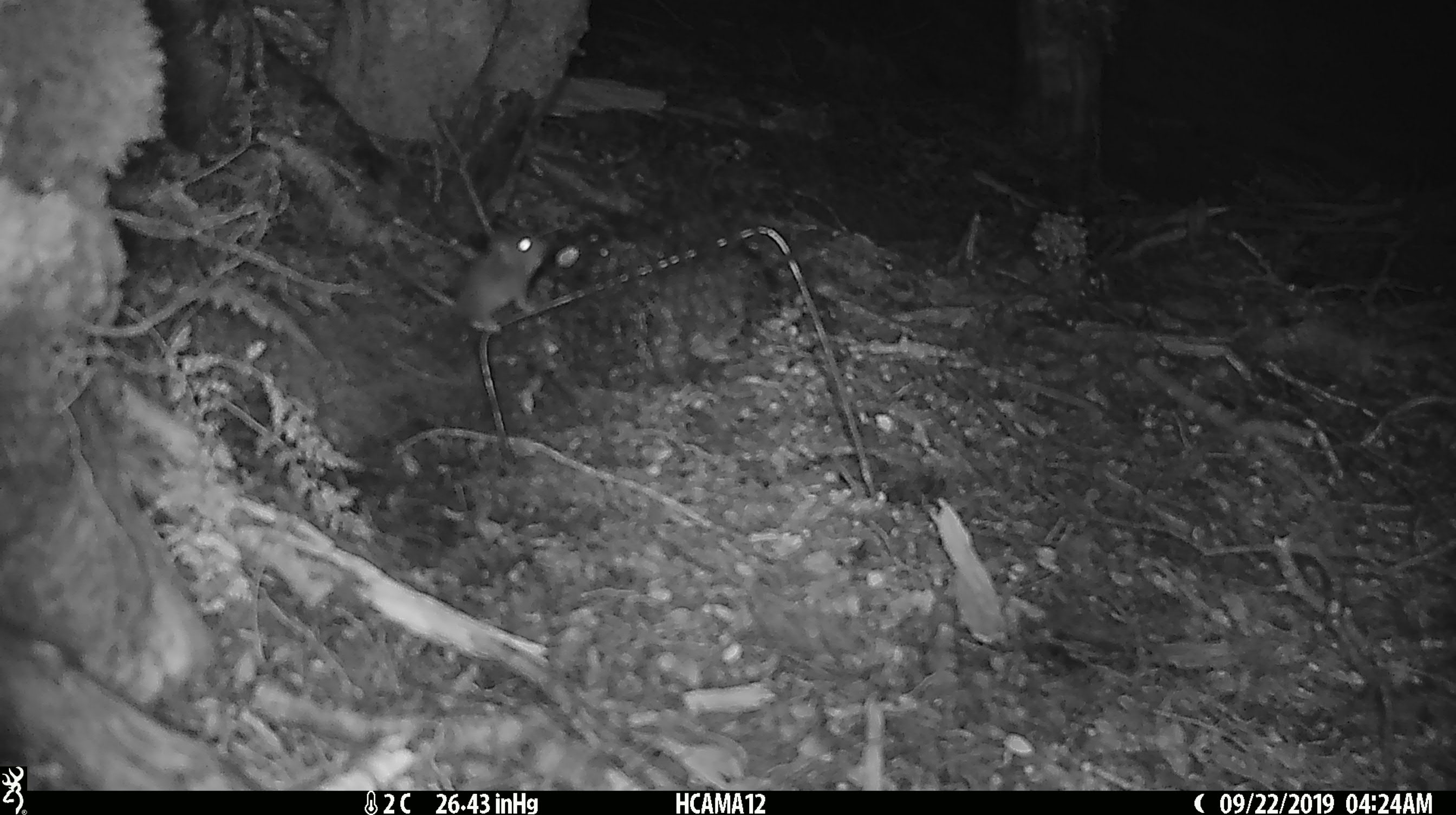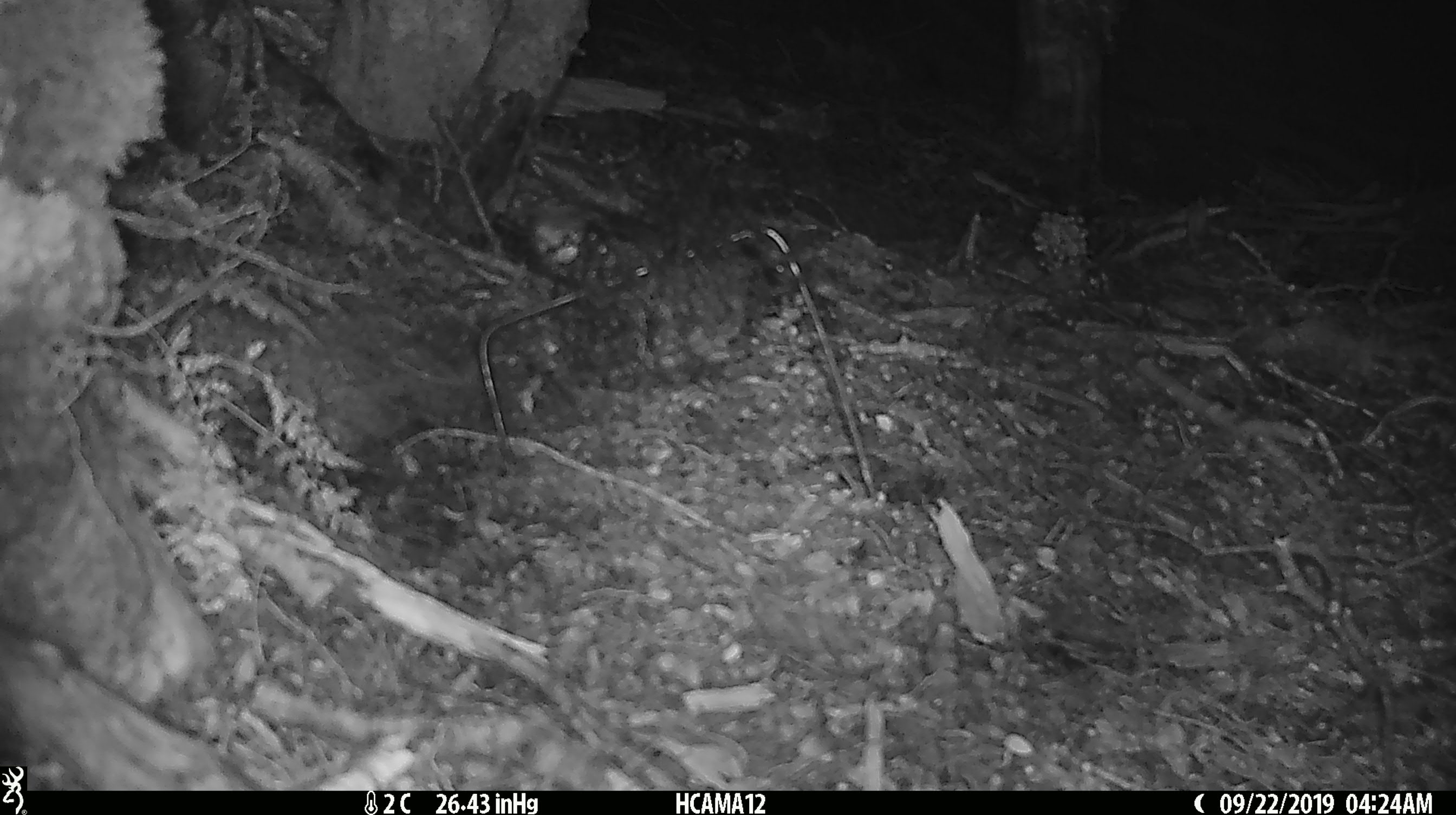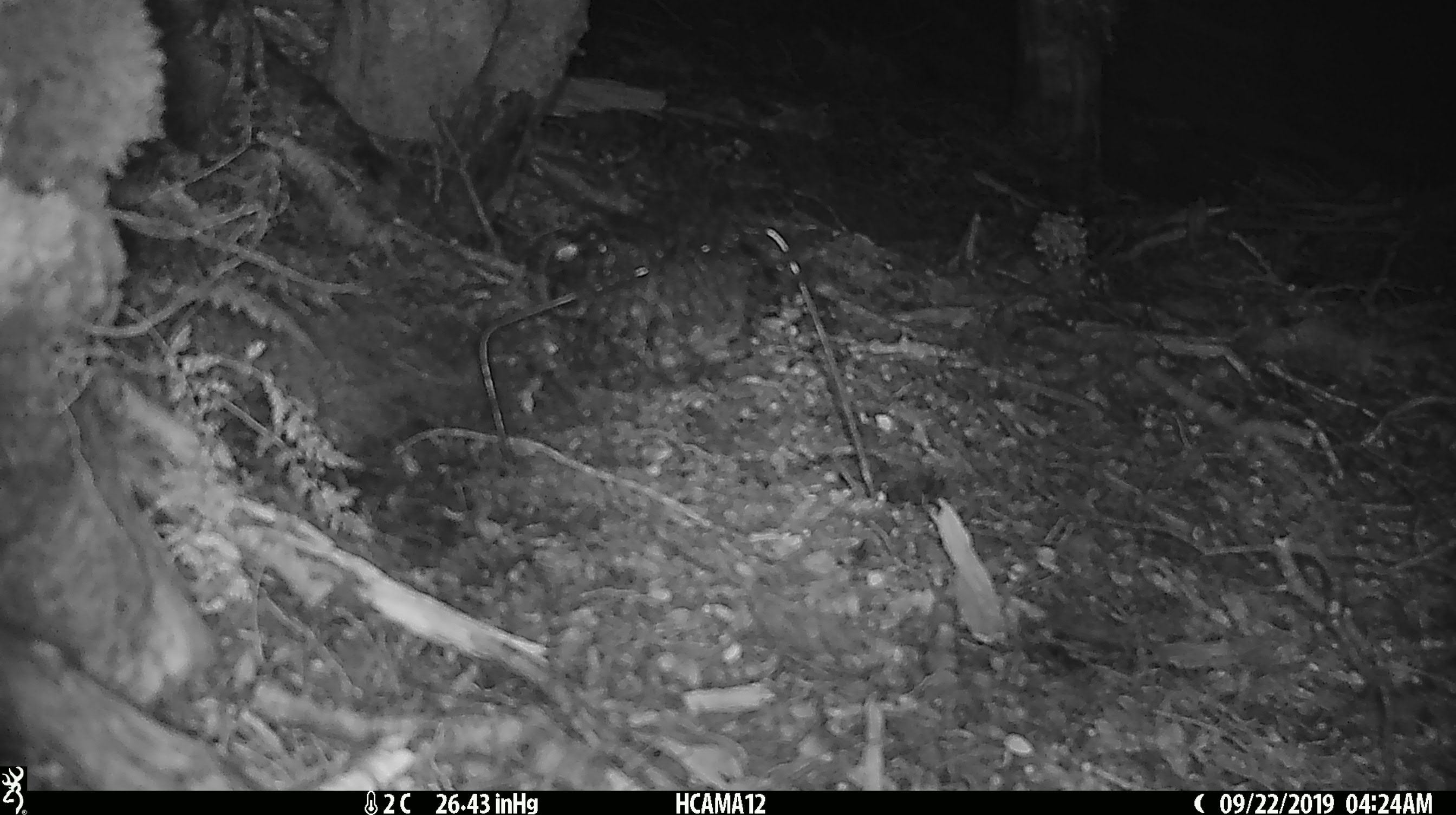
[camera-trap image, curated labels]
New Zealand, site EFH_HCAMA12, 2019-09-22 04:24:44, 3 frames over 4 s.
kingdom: Animalia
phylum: Chordata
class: Mammalia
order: Rodentia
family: Muridae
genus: Mus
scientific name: Mus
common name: mouse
Mouse (Mus).